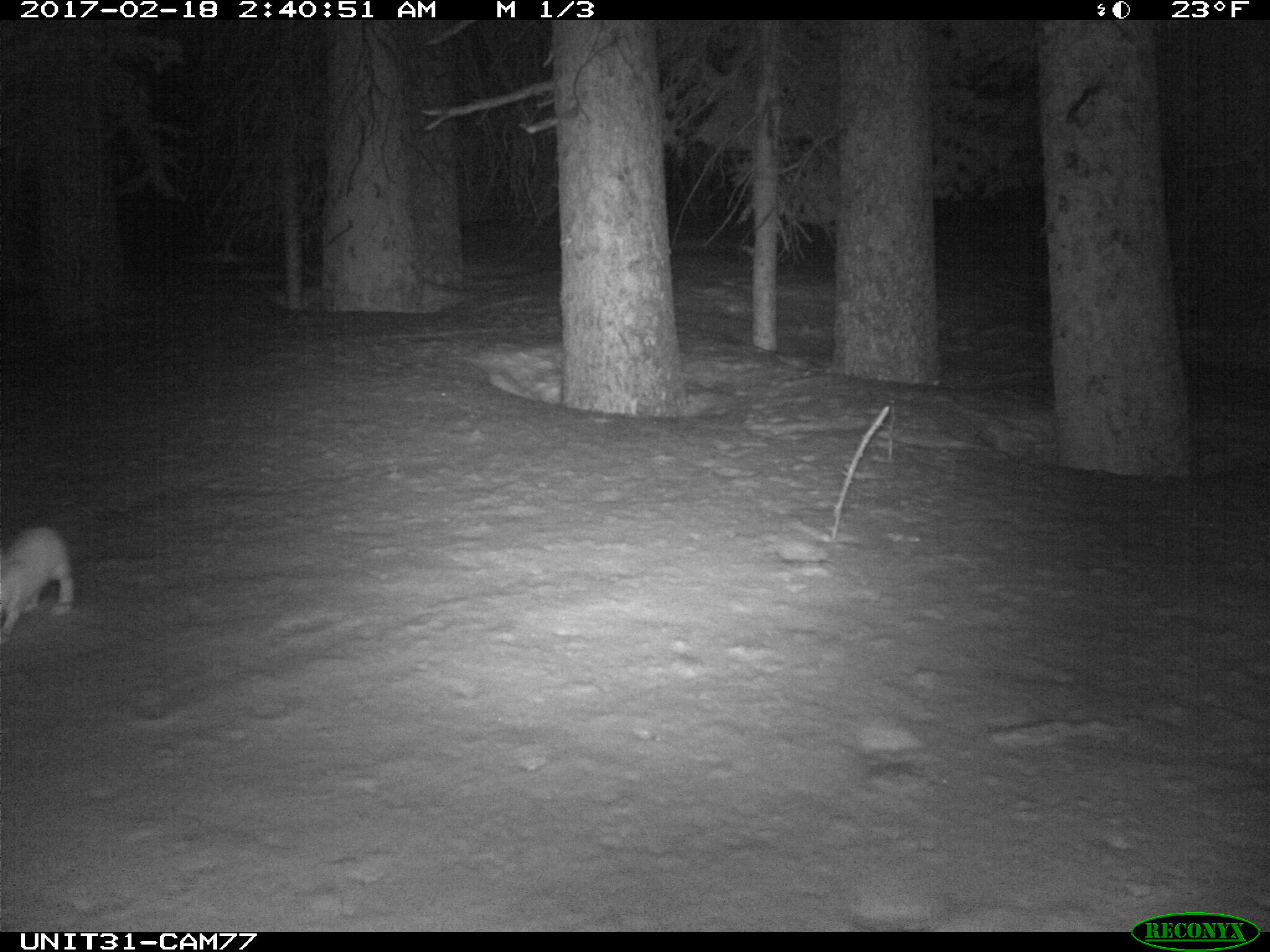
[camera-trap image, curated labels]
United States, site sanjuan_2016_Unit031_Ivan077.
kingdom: Animalia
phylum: Chordata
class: Mammalia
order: Lagomorpha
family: Leporidae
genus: Lepus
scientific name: Lepus americanus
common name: snowshoe hare